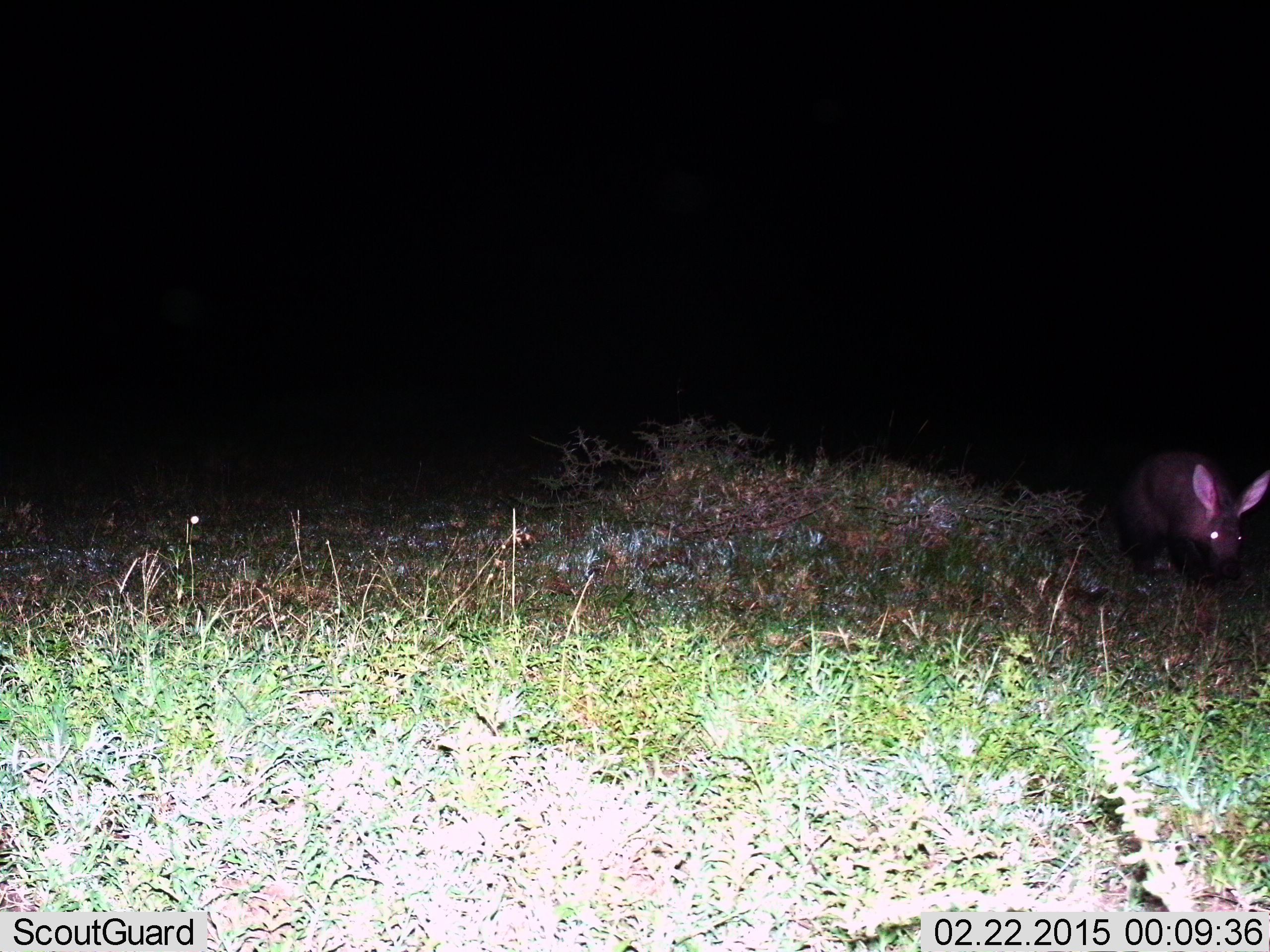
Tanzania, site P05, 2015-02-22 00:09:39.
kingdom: Animalia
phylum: Chordata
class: Mammalia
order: Tubulidentata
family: Orycteropodidae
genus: Orycteropus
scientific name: Orycteropus afer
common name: aardvark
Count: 1.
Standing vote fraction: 40%.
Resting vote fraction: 0%.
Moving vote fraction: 50%.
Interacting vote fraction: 0%.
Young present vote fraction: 0%.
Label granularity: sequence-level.